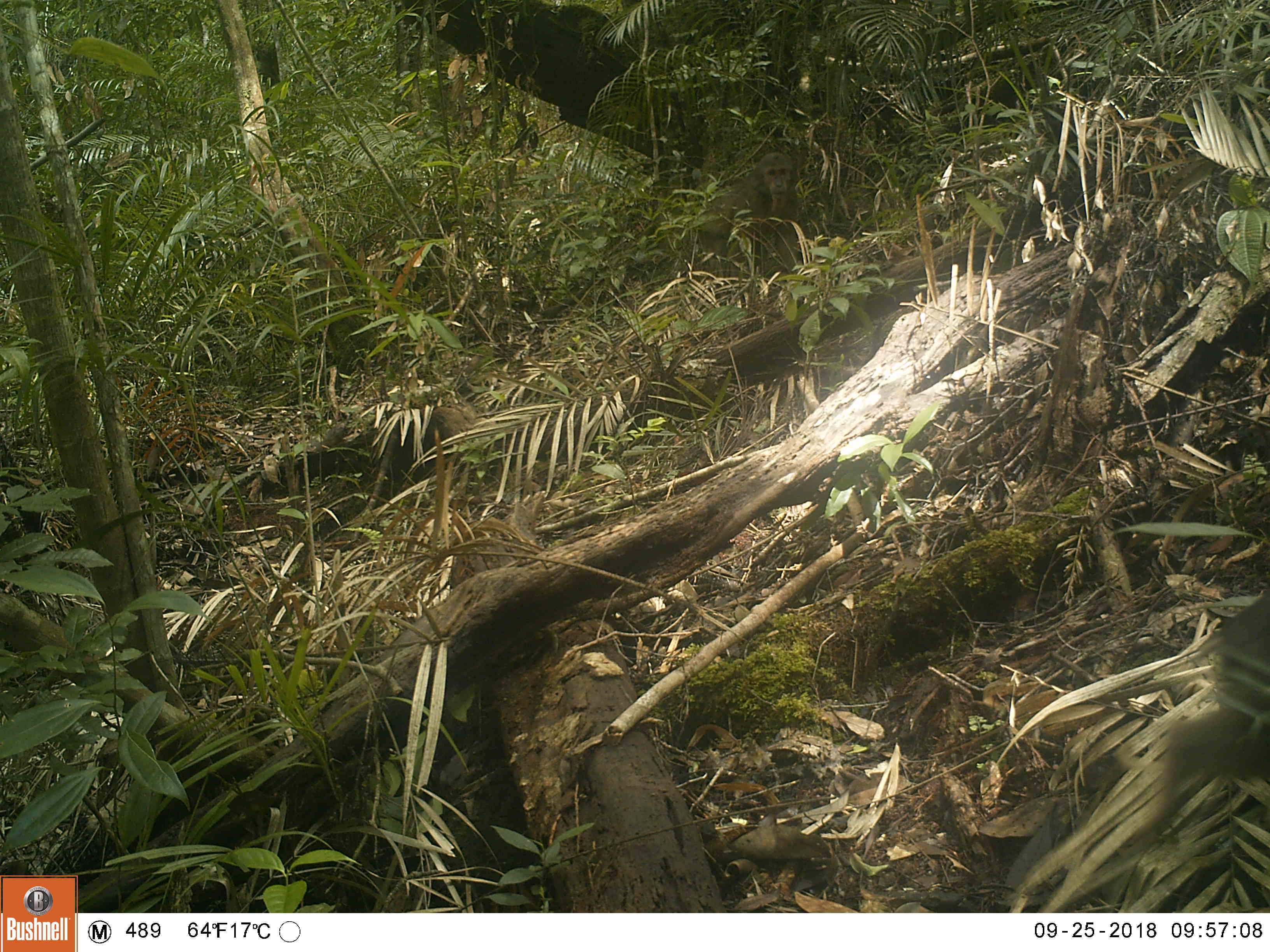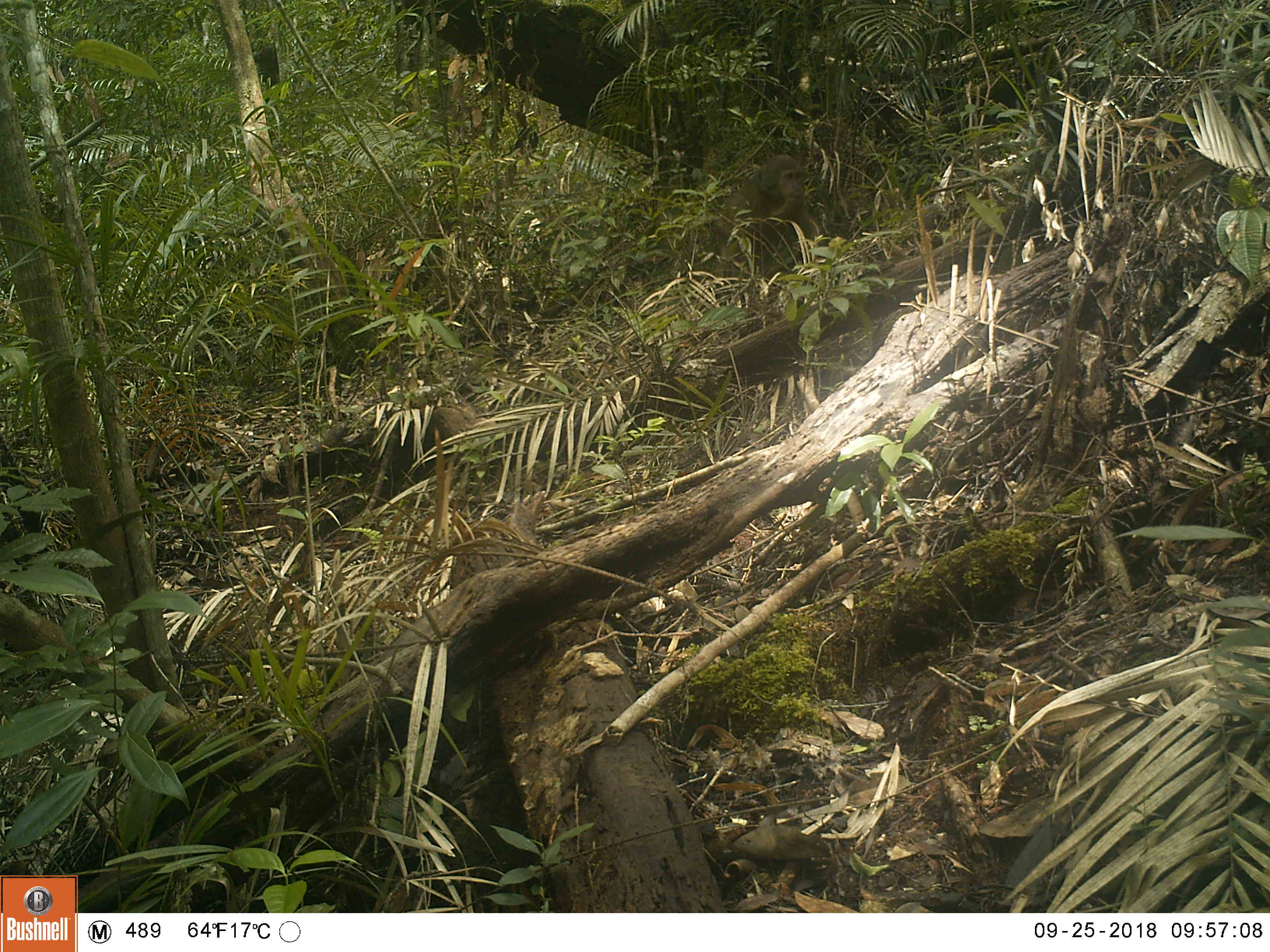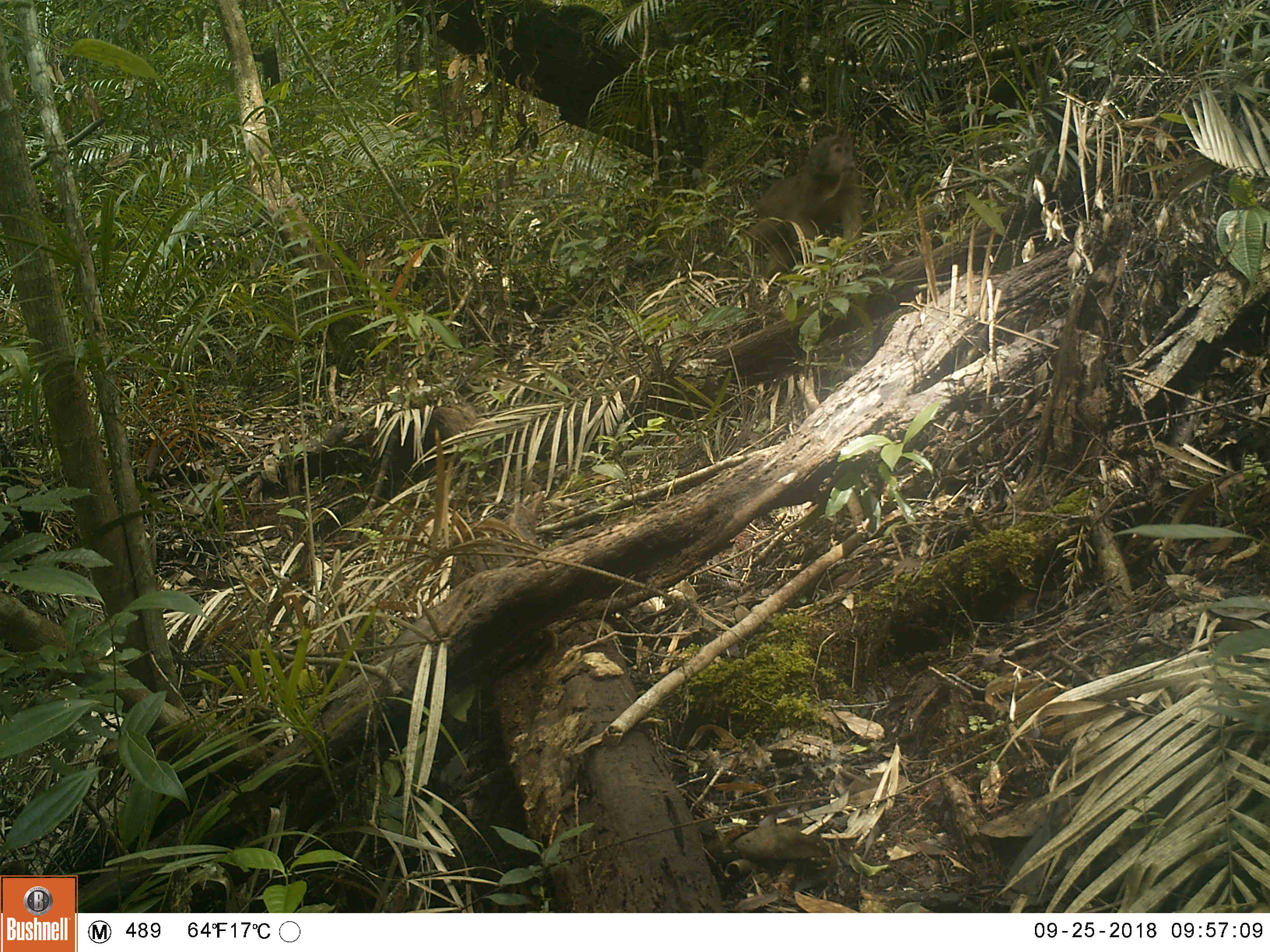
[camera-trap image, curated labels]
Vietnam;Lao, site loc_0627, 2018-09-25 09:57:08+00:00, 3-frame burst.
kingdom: Animalia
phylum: Chordata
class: Mammalia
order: Primates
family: Cercopithecidae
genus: Macaca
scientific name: Macaca arctoides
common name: stump-tailed macaque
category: stump tailed macaque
Stump tailed macaque (stump-tailed macaque) (Macaca arctoides). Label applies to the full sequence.